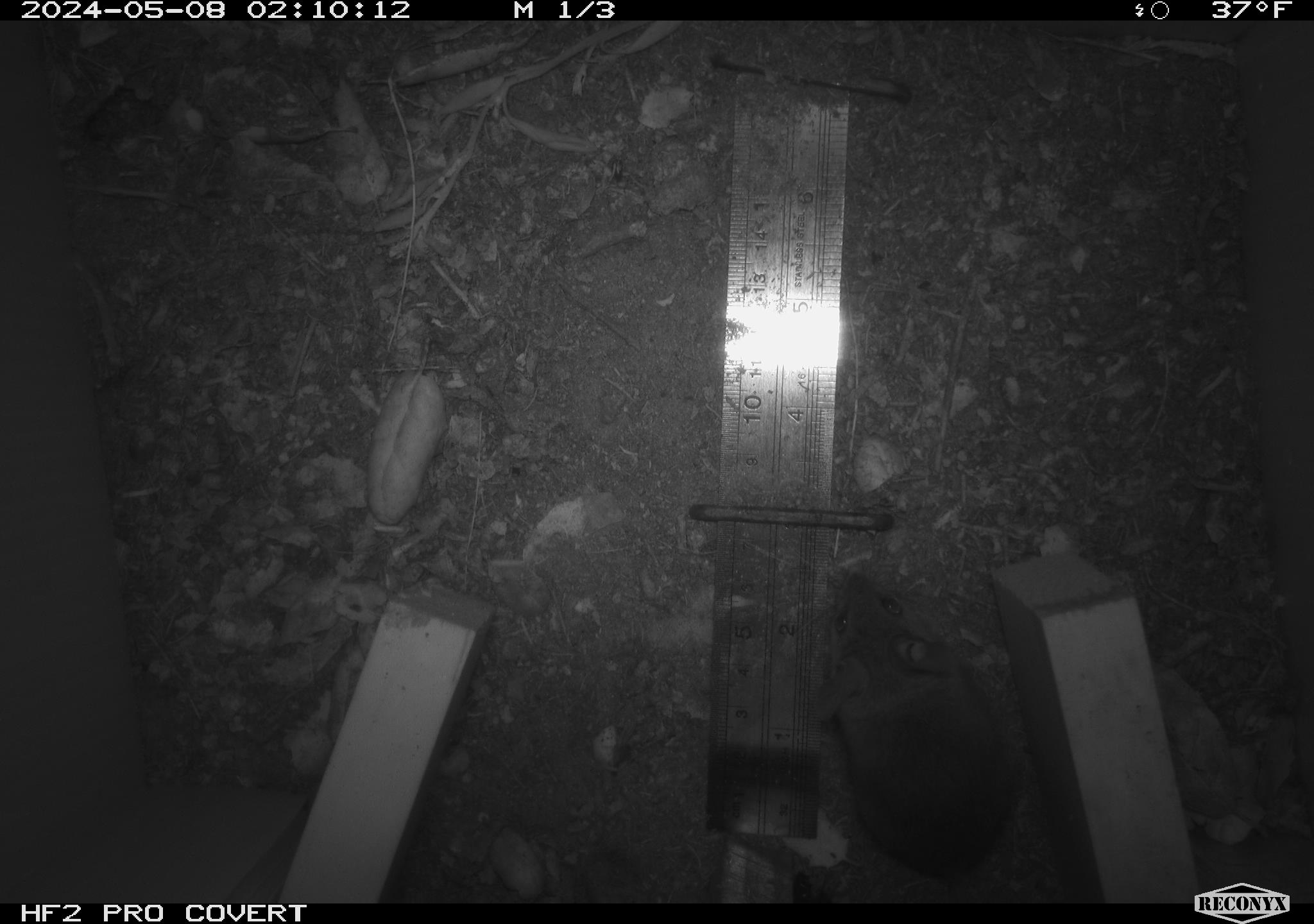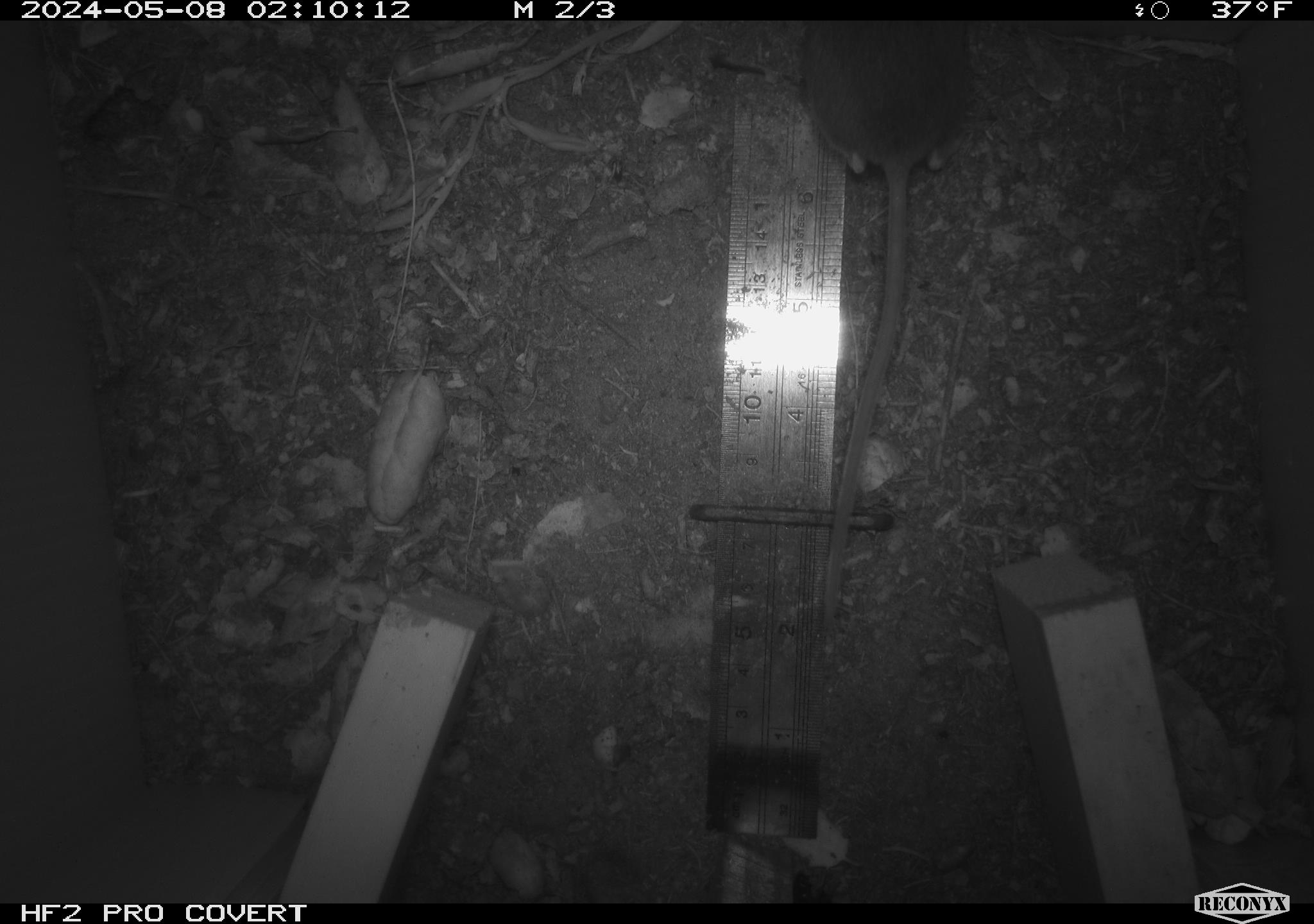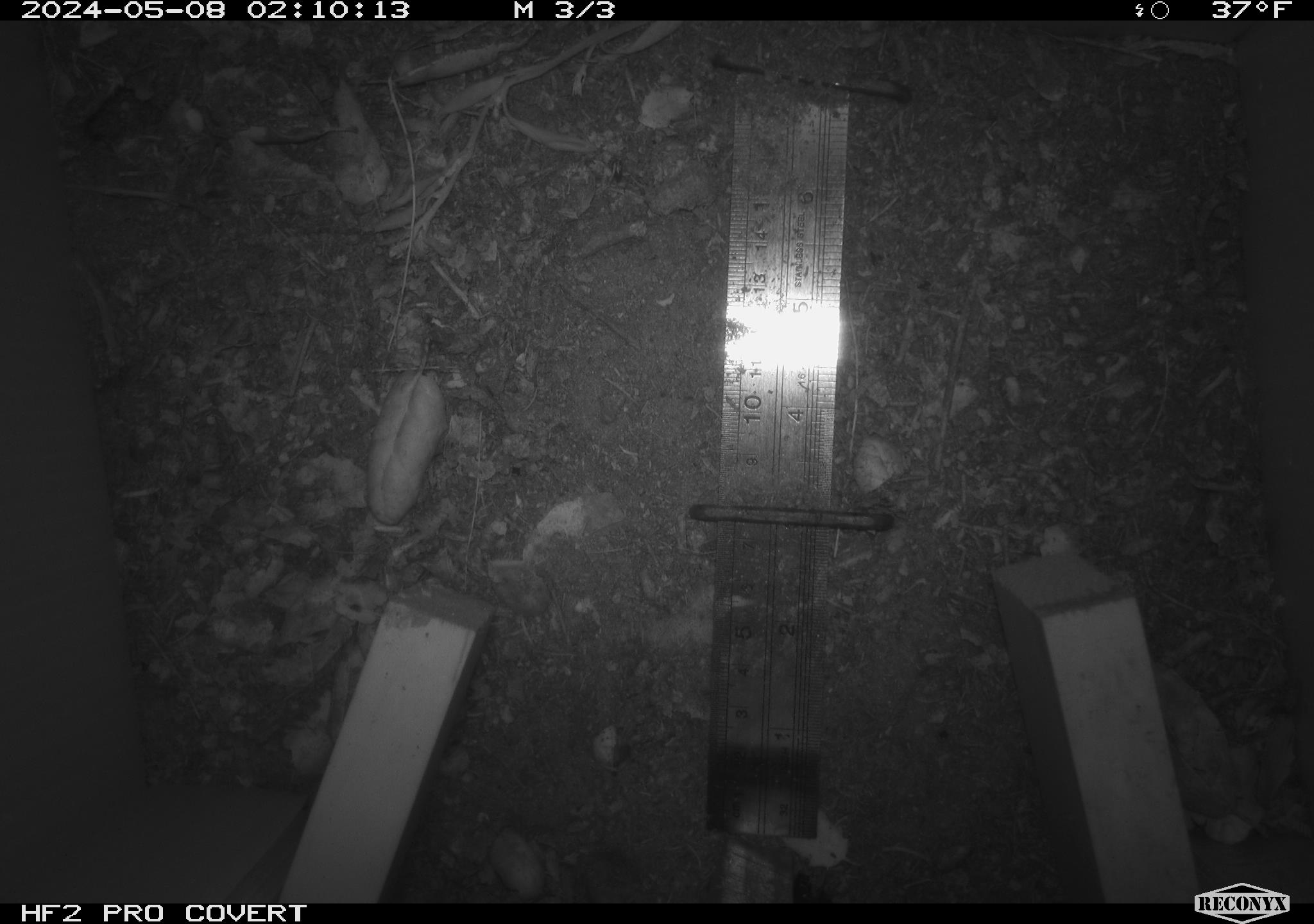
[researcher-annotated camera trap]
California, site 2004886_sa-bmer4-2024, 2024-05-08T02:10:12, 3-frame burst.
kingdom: Animalia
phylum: Chordata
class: Mammalia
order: Rodentia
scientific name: Rodentia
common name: mouse species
Mouse species (Rodentia).